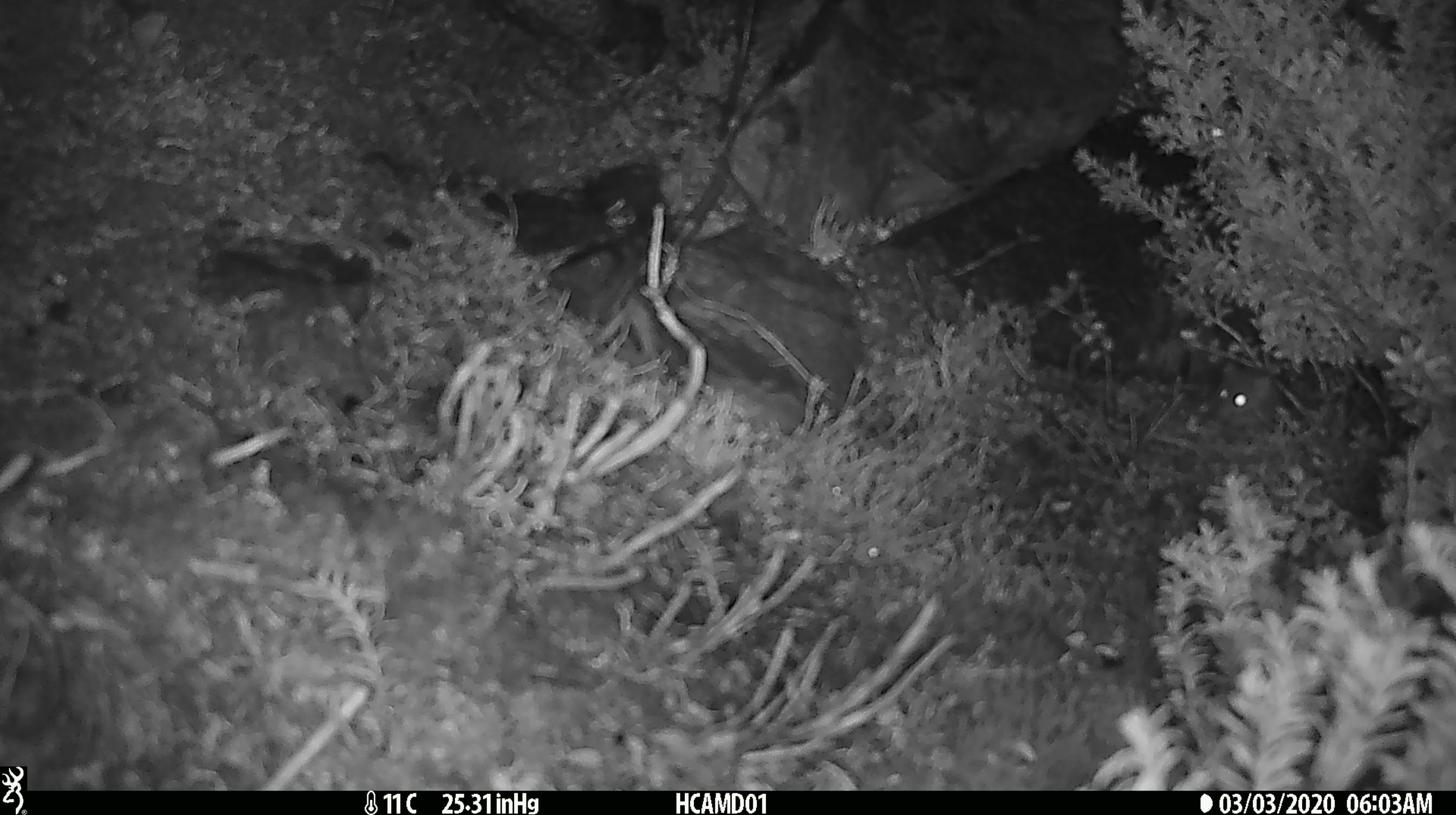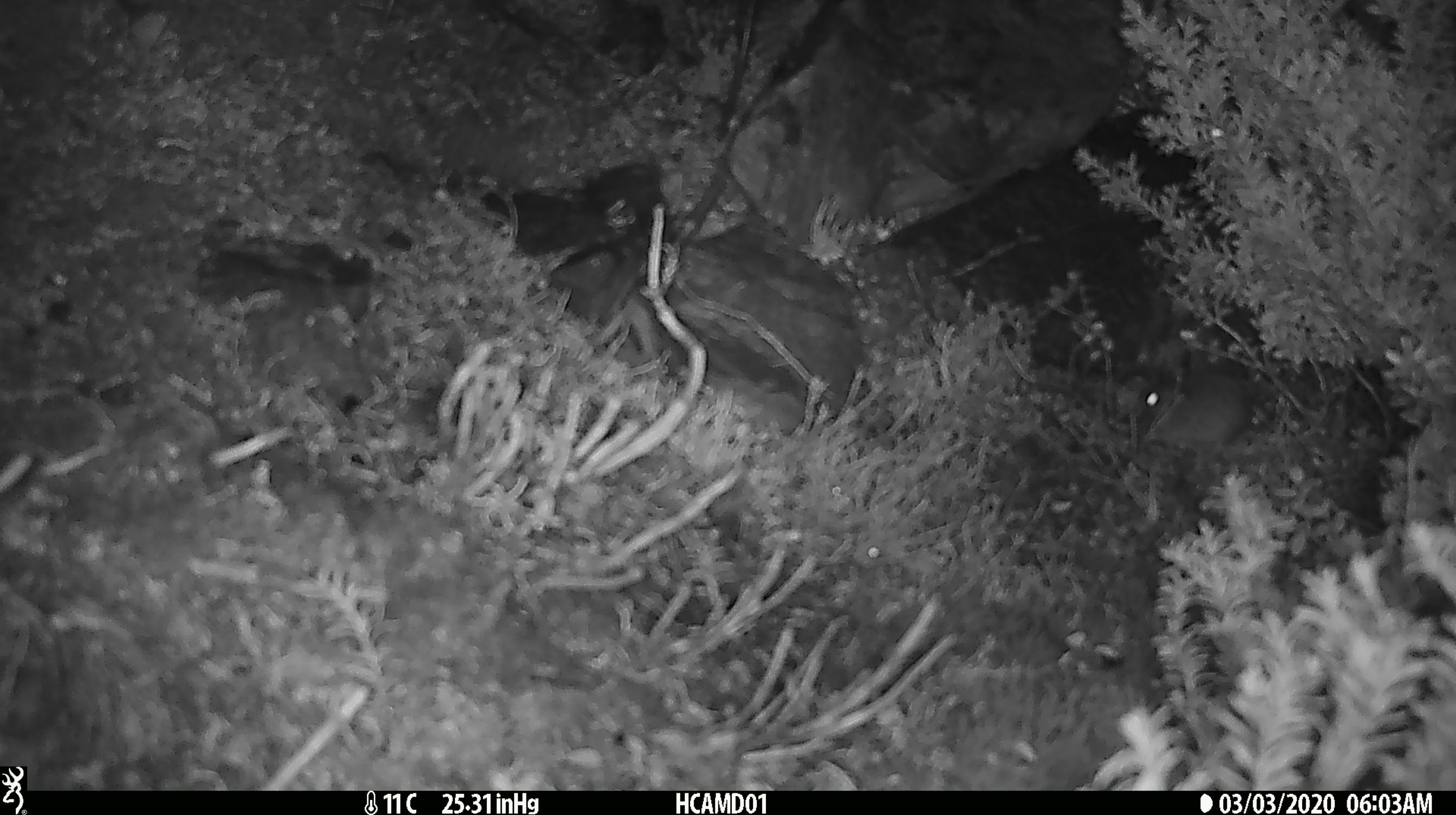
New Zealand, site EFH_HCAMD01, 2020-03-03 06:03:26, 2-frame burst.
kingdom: Animalia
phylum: Chordata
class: Mammalia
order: Rodentia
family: Muridae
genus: Mus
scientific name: Mus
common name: mouse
Mouse (Mus).